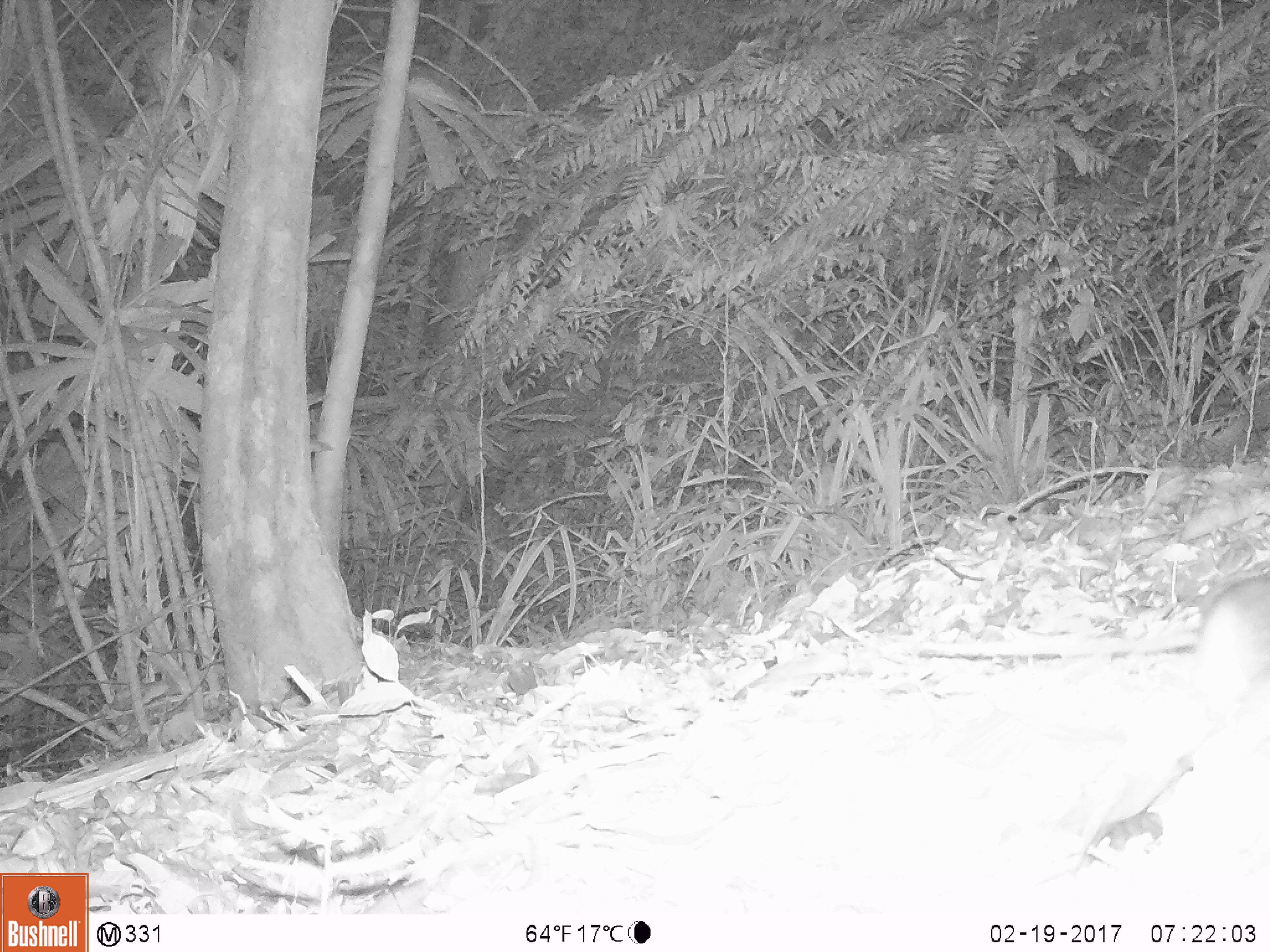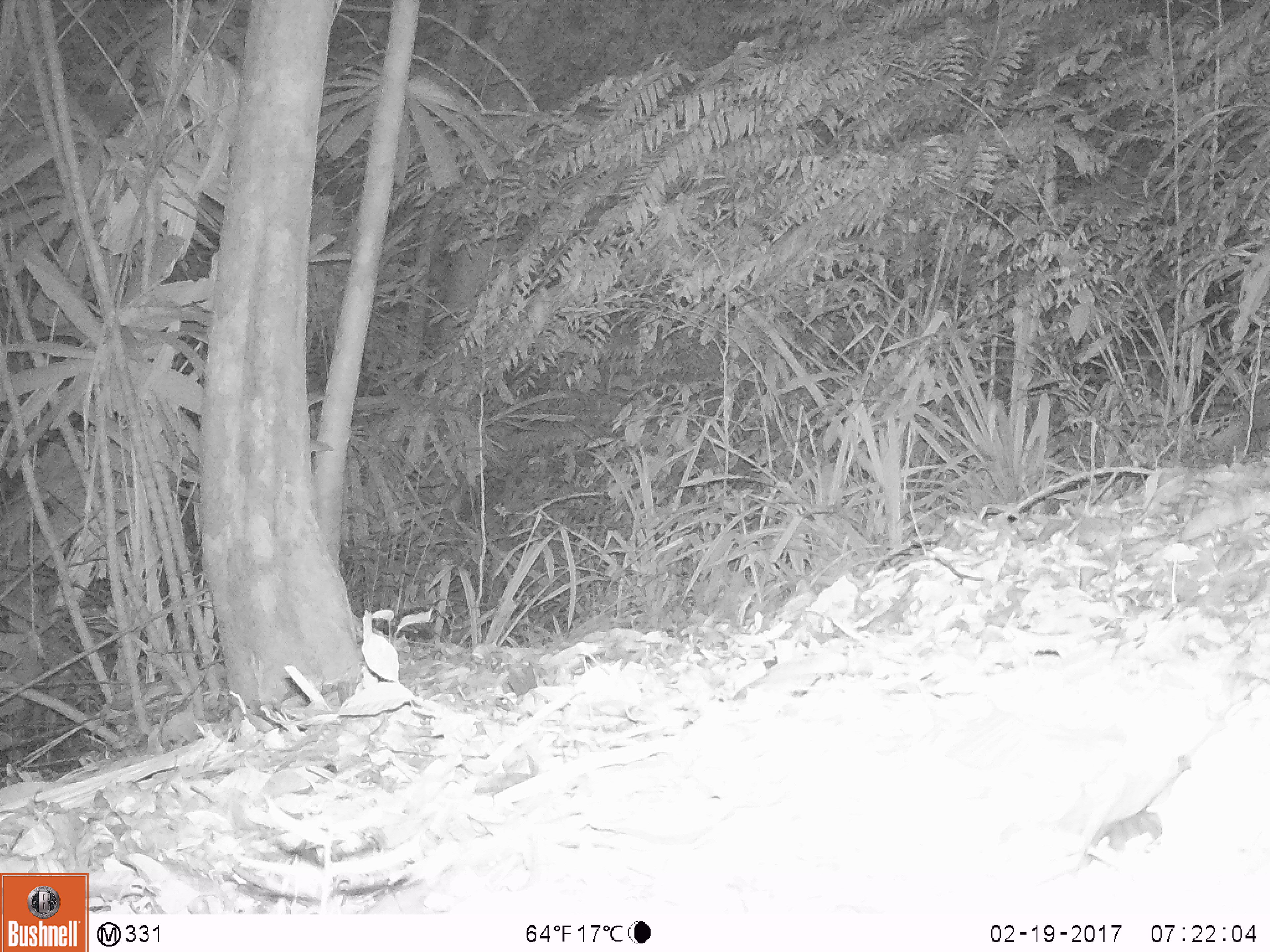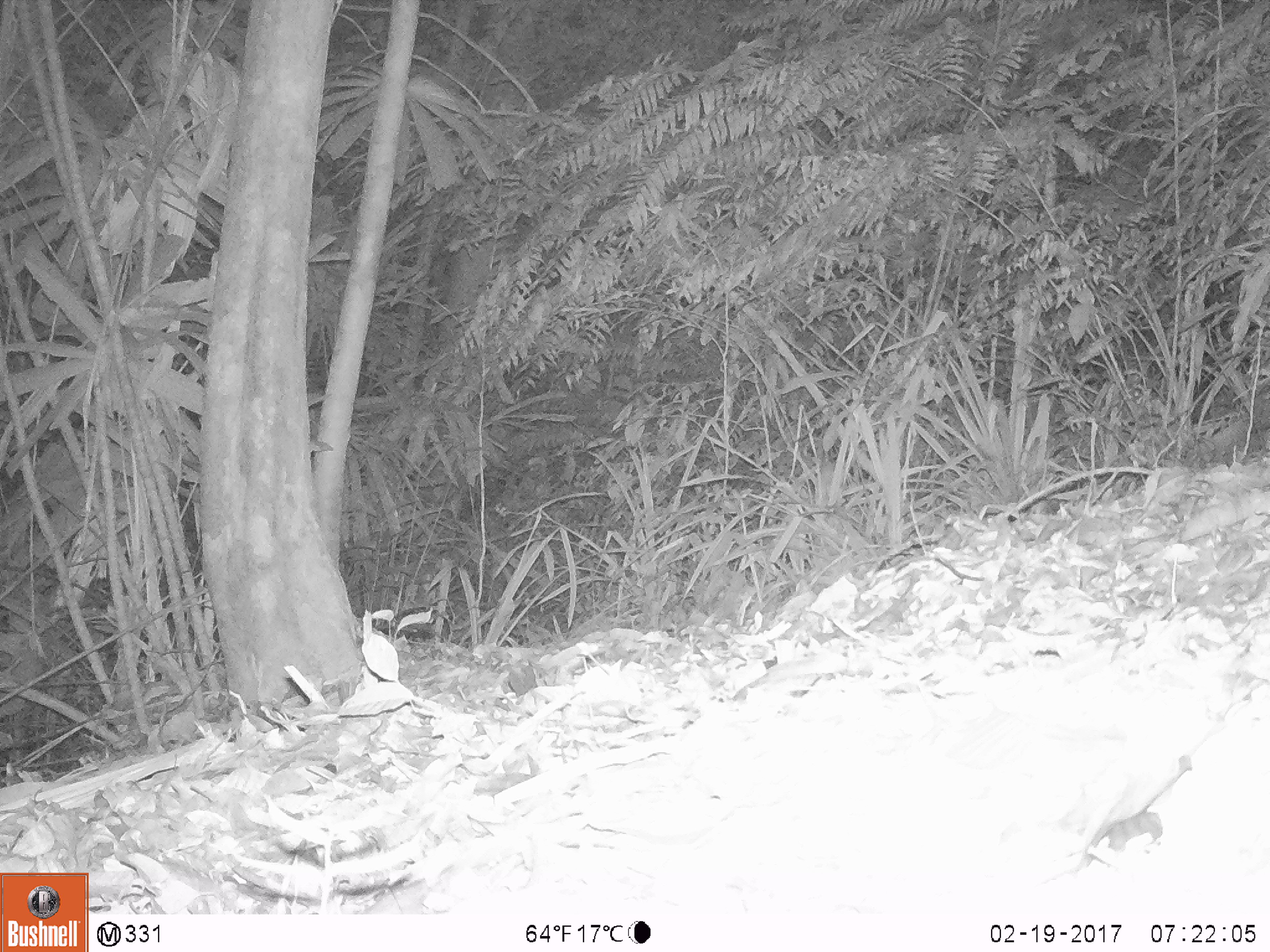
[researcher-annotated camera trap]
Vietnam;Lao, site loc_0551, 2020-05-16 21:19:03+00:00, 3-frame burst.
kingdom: Animalia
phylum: Chordata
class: Mammalia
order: Rodentia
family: Muridae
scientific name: Muridae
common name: old-world mice and rats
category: unidentified murid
Unidentified murid (old-world mice and rats) (Muridae). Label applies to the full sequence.